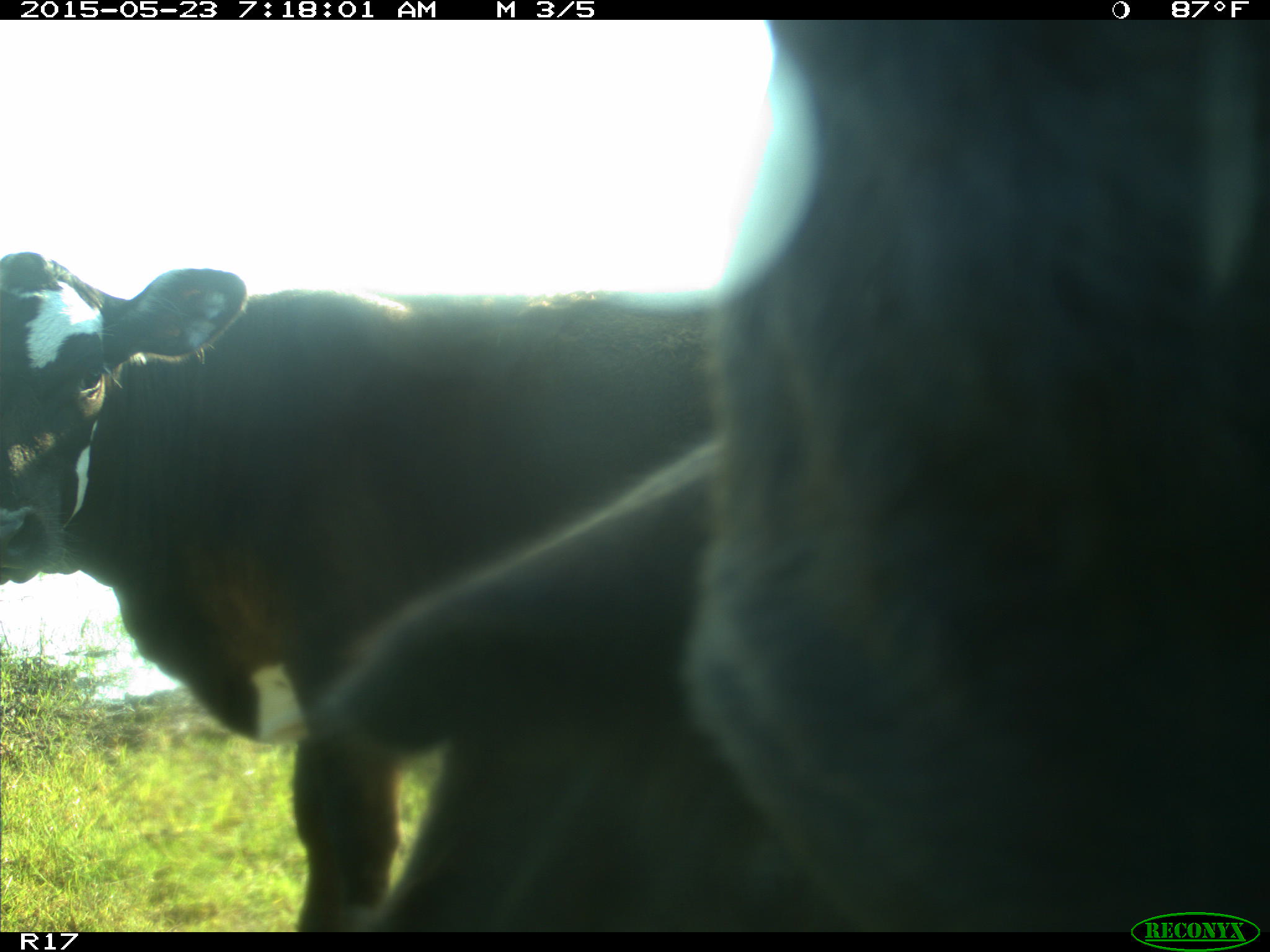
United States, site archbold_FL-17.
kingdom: Animalia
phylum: Chordata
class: Mammalia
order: Artiodactyla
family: Bovidae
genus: Bos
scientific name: Bos taurus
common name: domestic cow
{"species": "Bos taurus (domestic cow)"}